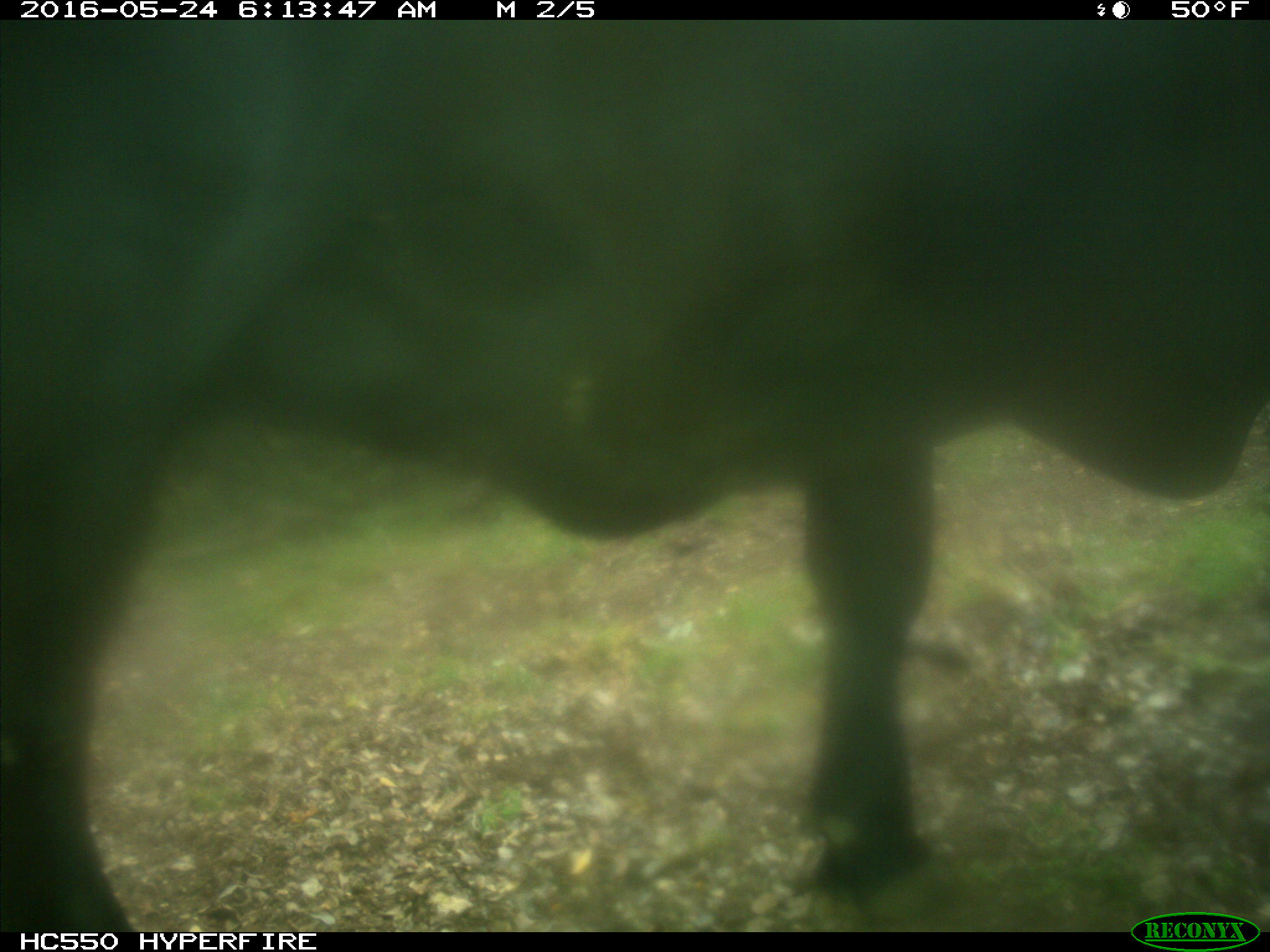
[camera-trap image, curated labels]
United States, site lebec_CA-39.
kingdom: Animalia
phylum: Chordata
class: Mammalia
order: Artiodactyla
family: Bovidae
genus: Bos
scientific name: Bos taurus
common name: domestic cow